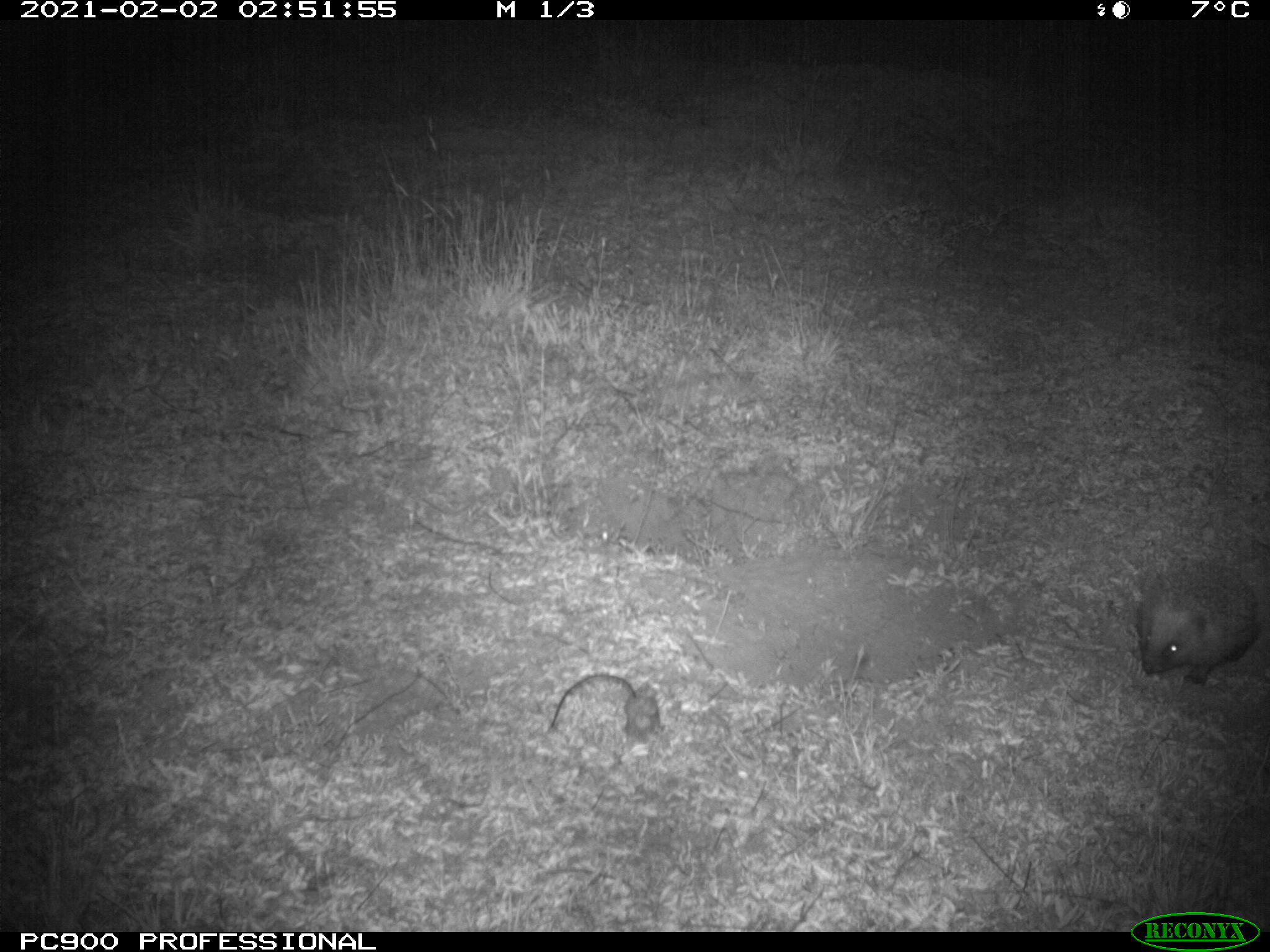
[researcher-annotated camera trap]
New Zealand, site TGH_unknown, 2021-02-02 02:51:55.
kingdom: Animalia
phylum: Chordata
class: Mammalia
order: Eulipotyphla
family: Erinaceidae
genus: Erinaceus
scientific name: Erinaceus europaeus europaeus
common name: european hedgehog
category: hedgehog